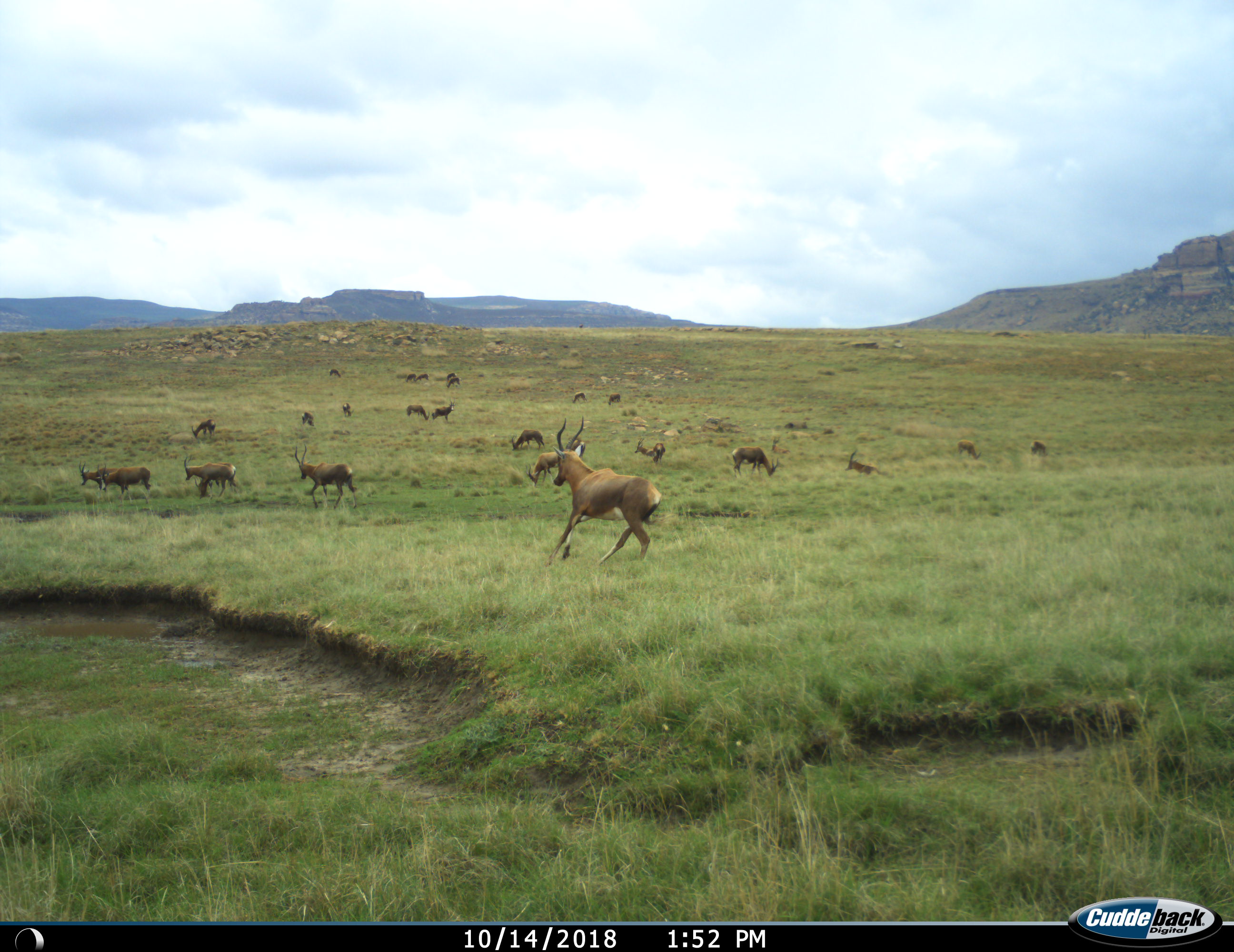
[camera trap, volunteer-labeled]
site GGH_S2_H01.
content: unidentified animal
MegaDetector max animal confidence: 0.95